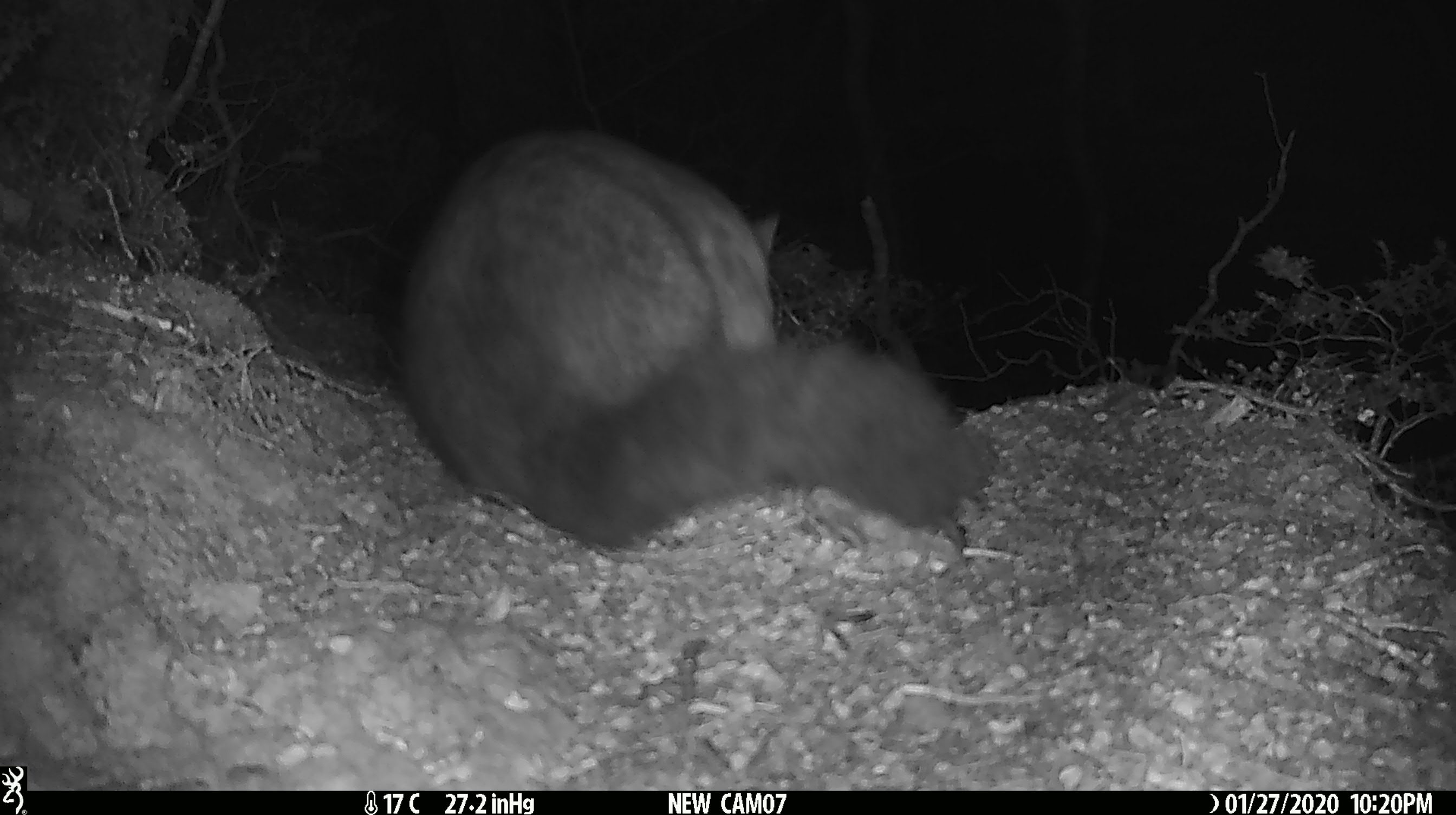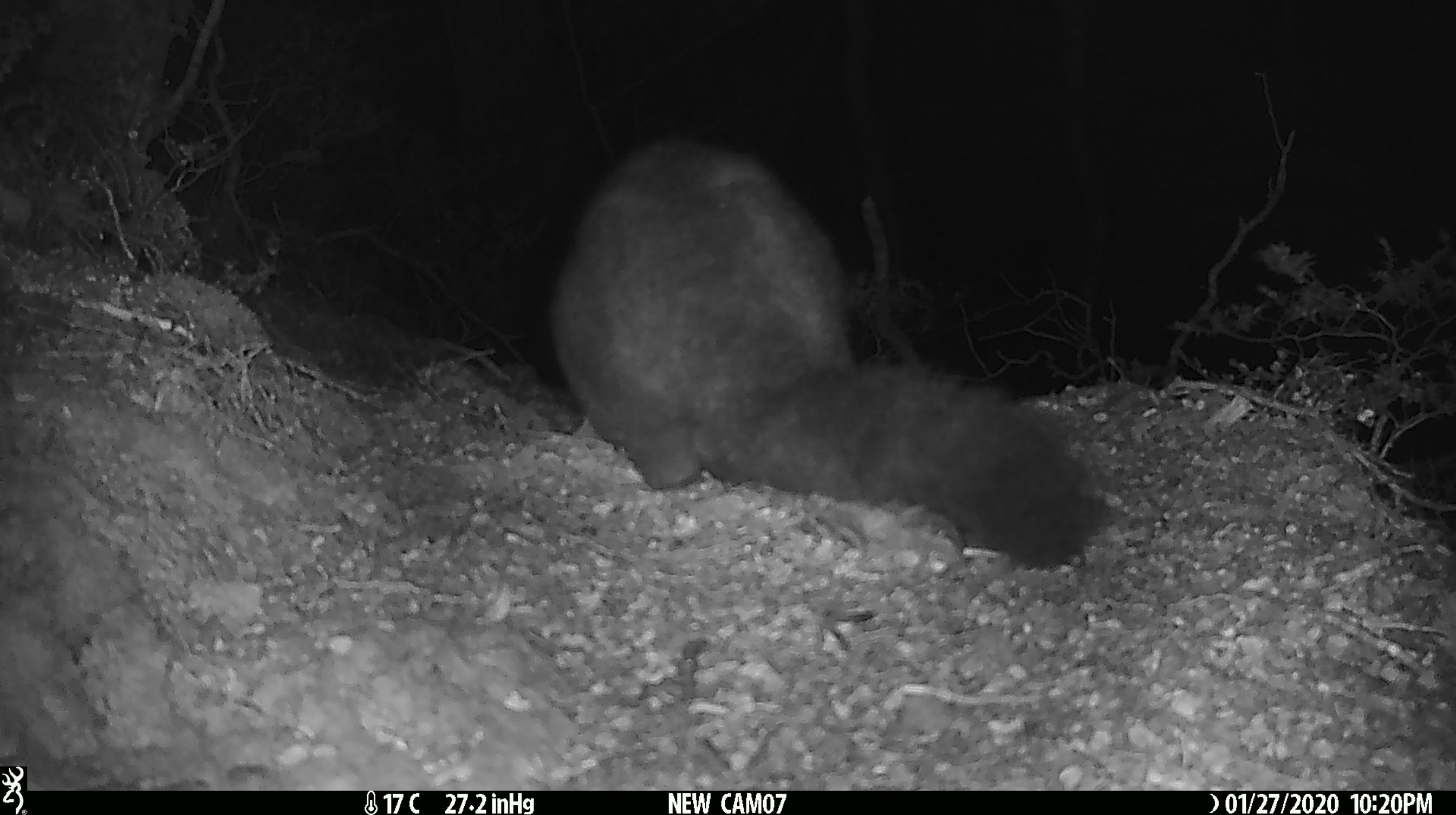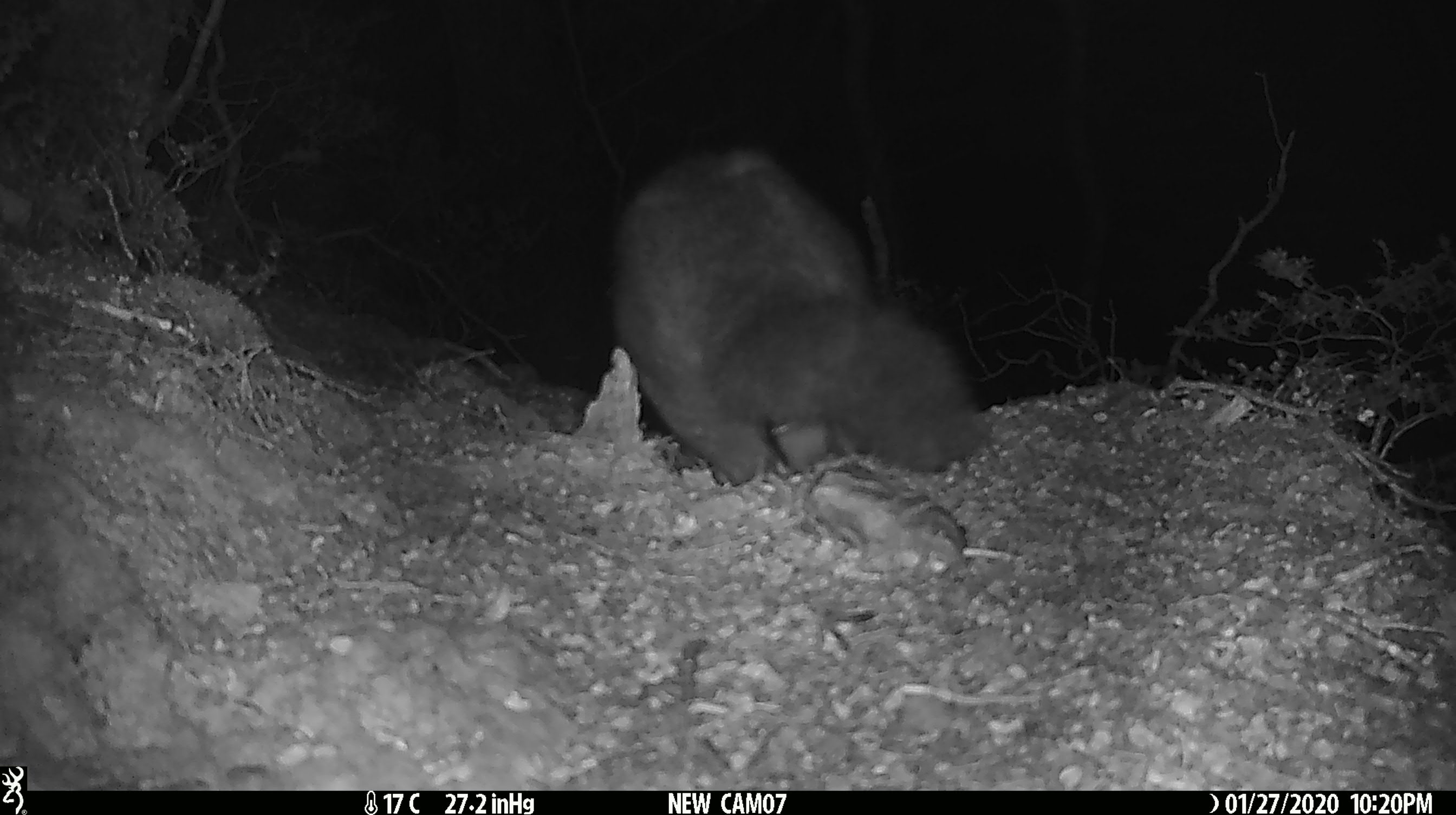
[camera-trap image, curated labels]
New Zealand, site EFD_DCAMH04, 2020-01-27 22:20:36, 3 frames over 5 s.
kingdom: Animalia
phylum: Chordata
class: Mammalia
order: Diprotodontia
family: Phalangeridae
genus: Trichosurus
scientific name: Trichosurus vulpecula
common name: common brushtail possum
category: possum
Possum (common brushtail possum) (Trichosurus vulpecula).